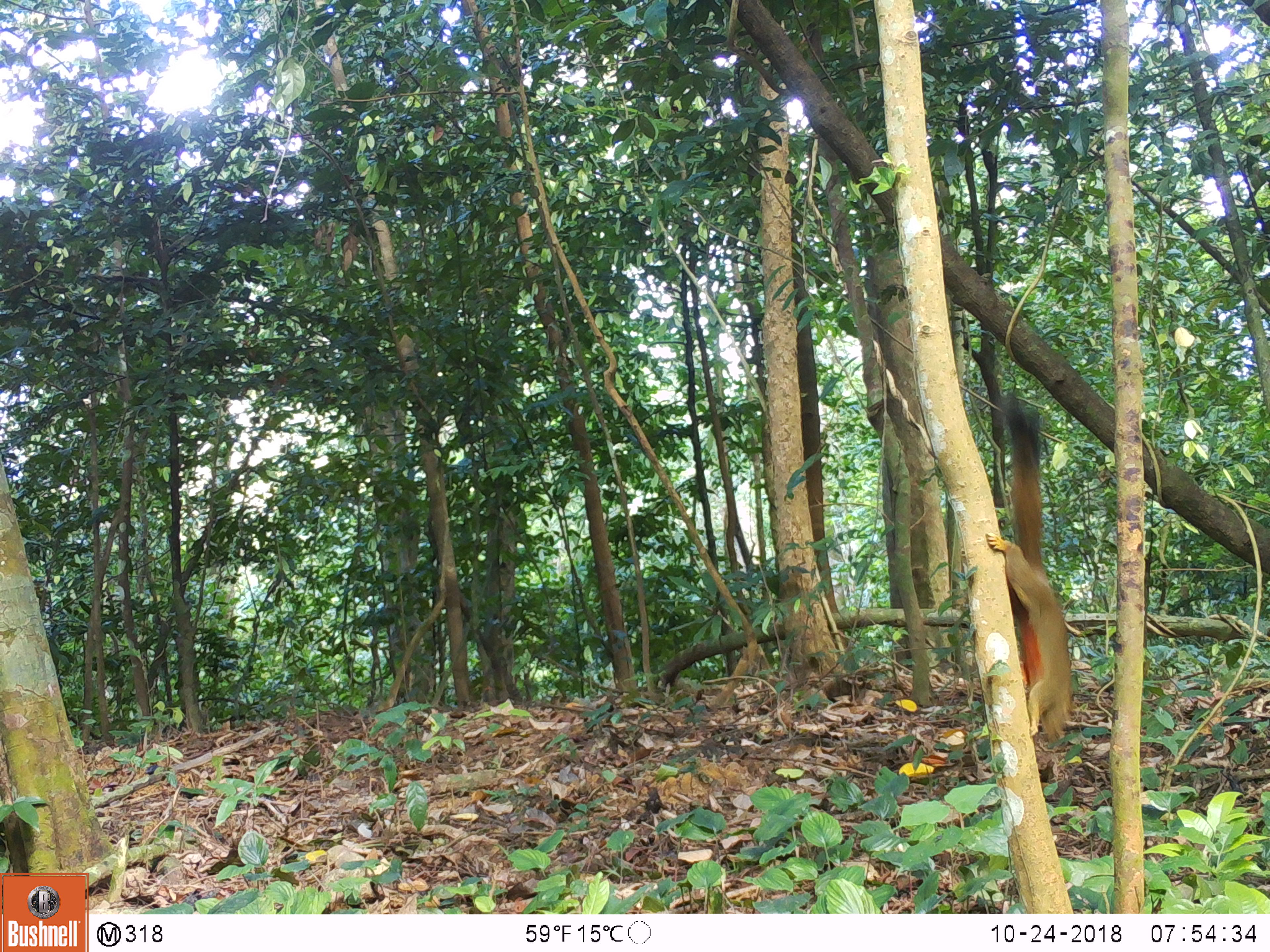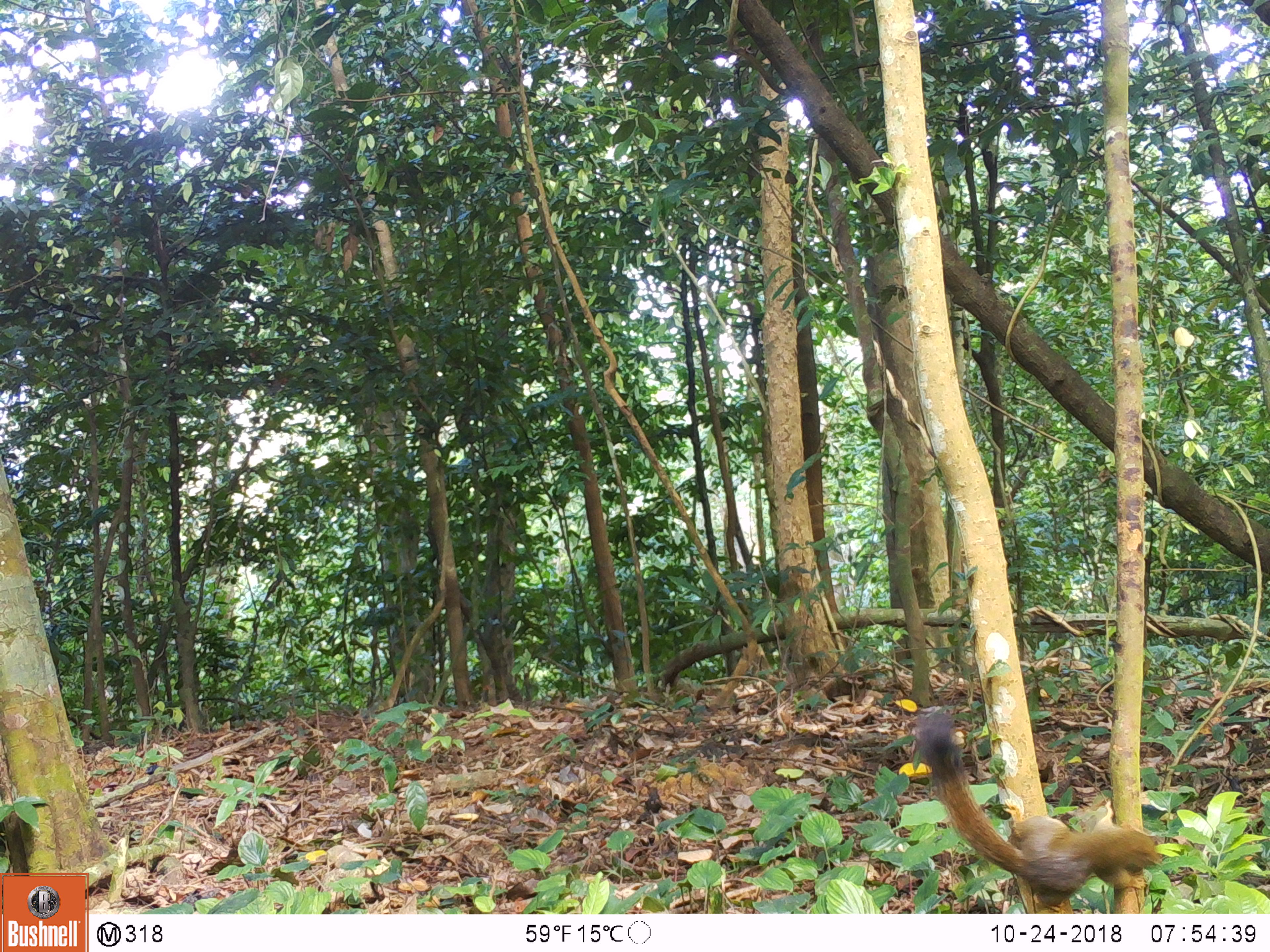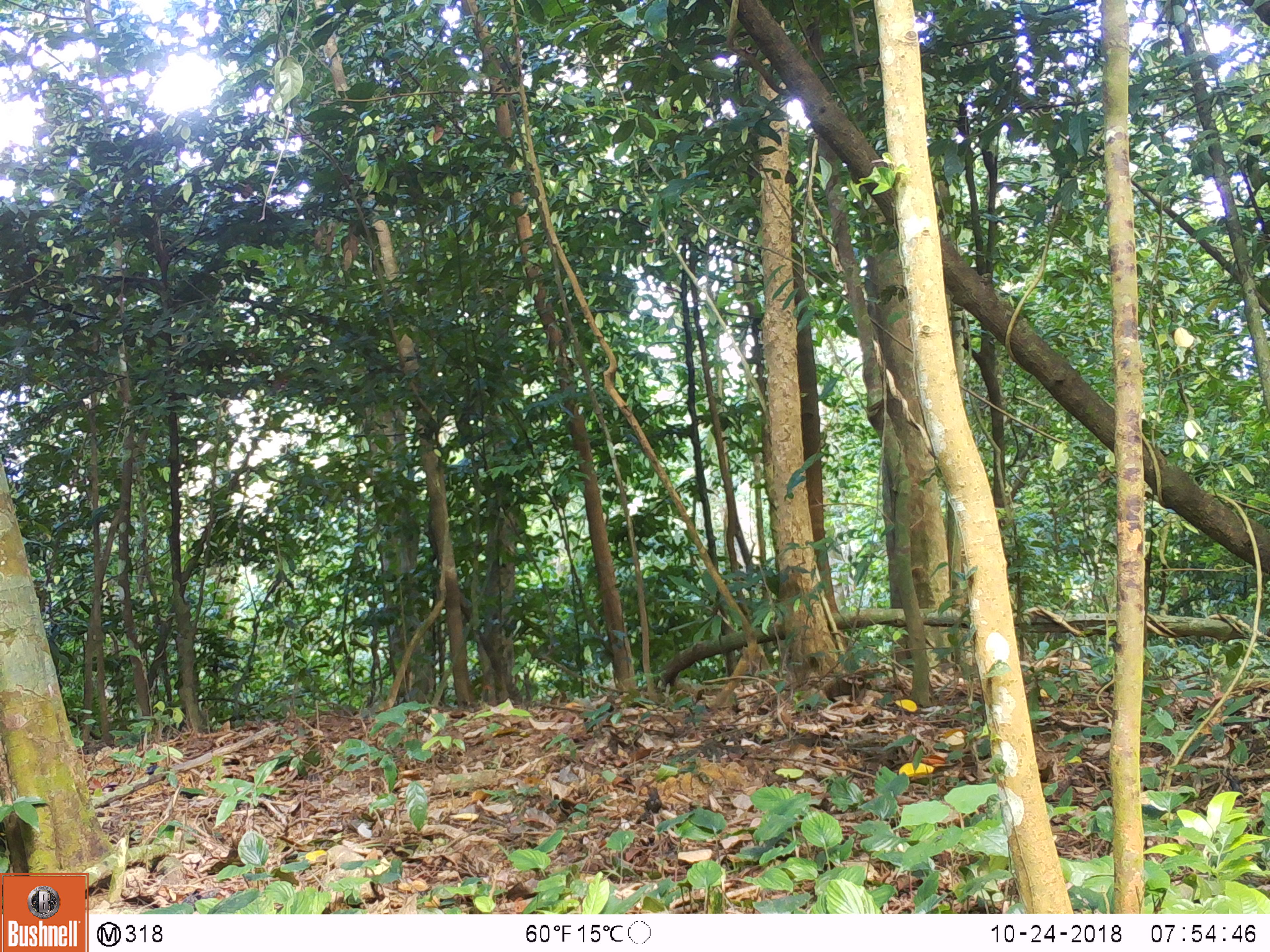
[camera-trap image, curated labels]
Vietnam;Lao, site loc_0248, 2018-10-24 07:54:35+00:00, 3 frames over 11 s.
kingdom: Animalia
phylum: Chordata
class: Mammalia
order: Rodentia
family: Sciuridae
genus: Callosciurus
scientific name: Callosciurus erythraeus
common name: pallas's squirrel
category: pallass squirrel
Pallass squirrel (pallas's squirrel) (Callosciurus erythraeus). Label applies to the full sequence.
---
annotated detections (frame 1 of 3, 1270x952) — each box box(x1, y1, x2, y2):
pallass squirrel: box(986, 393, 1072, 743)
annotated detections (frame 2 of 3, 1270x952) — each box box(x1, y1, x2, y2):
pallass squirrel: box(914, 711, 1161, 913)